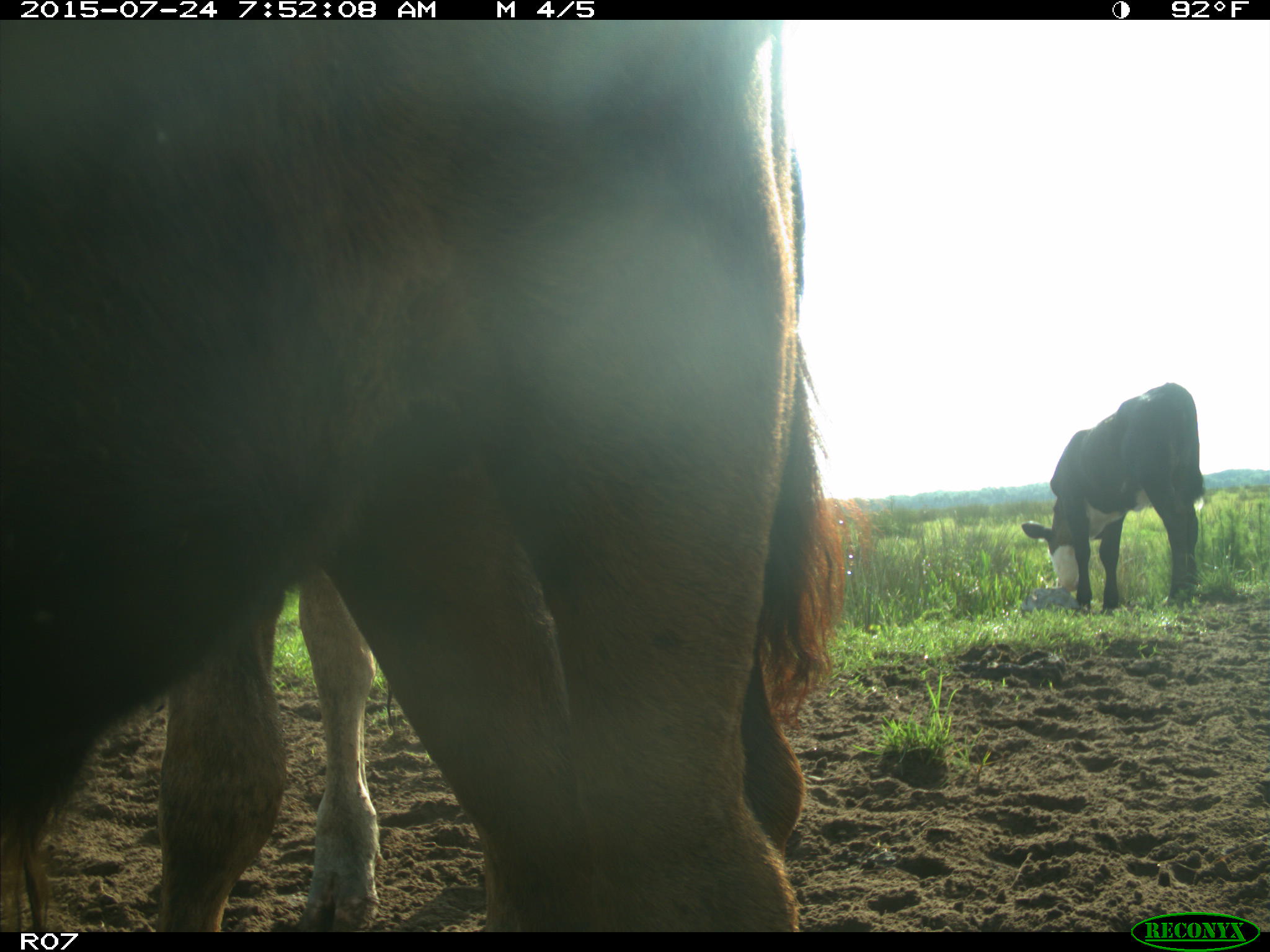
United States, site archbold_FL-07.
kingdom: Animalia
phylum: Chordata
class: Mammalia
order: Artiodactyla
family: Bovidae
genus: Bos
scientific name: Bos taurus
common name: domestic cow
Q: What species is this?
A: Bos taurus (domestic cow).